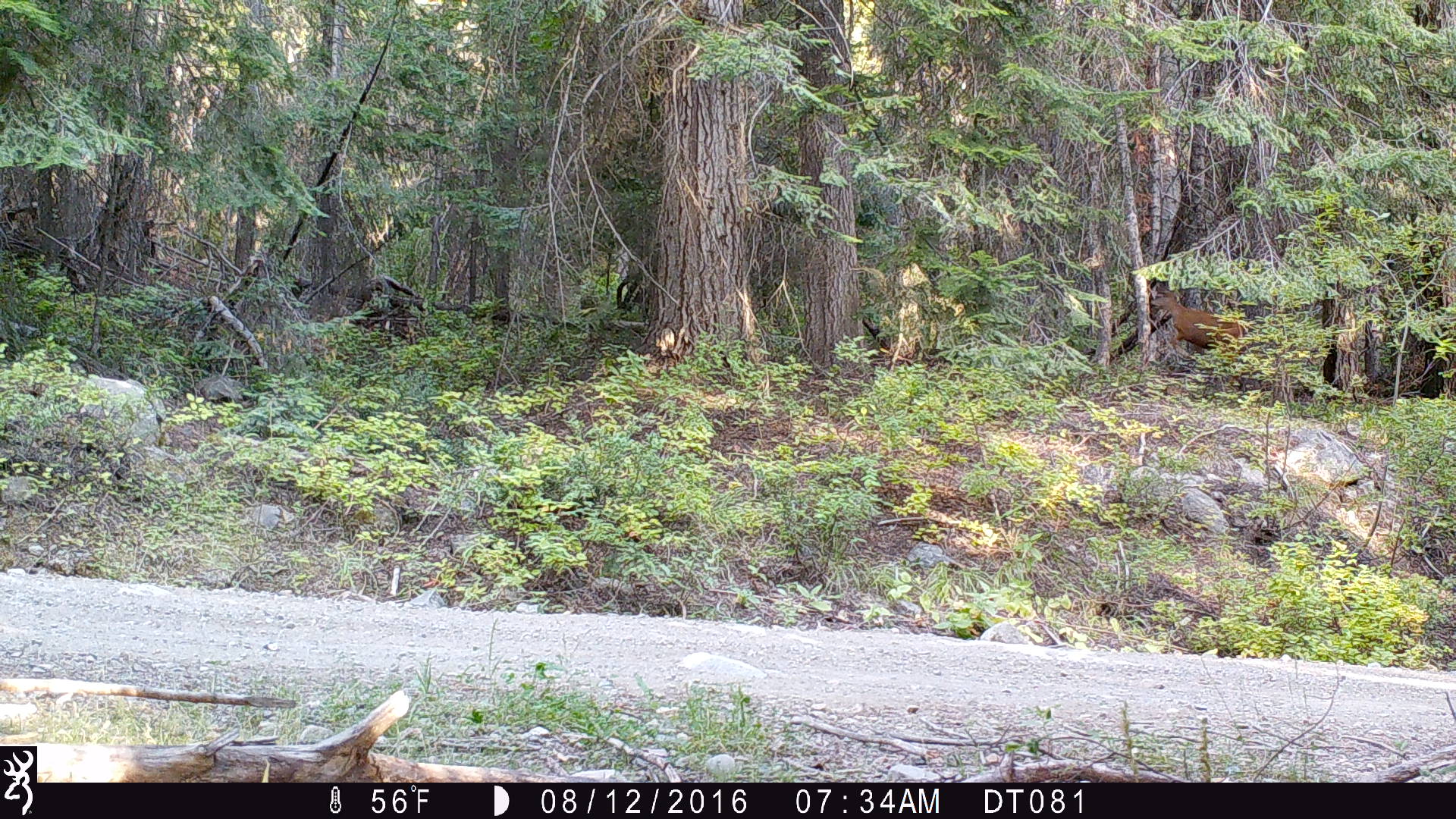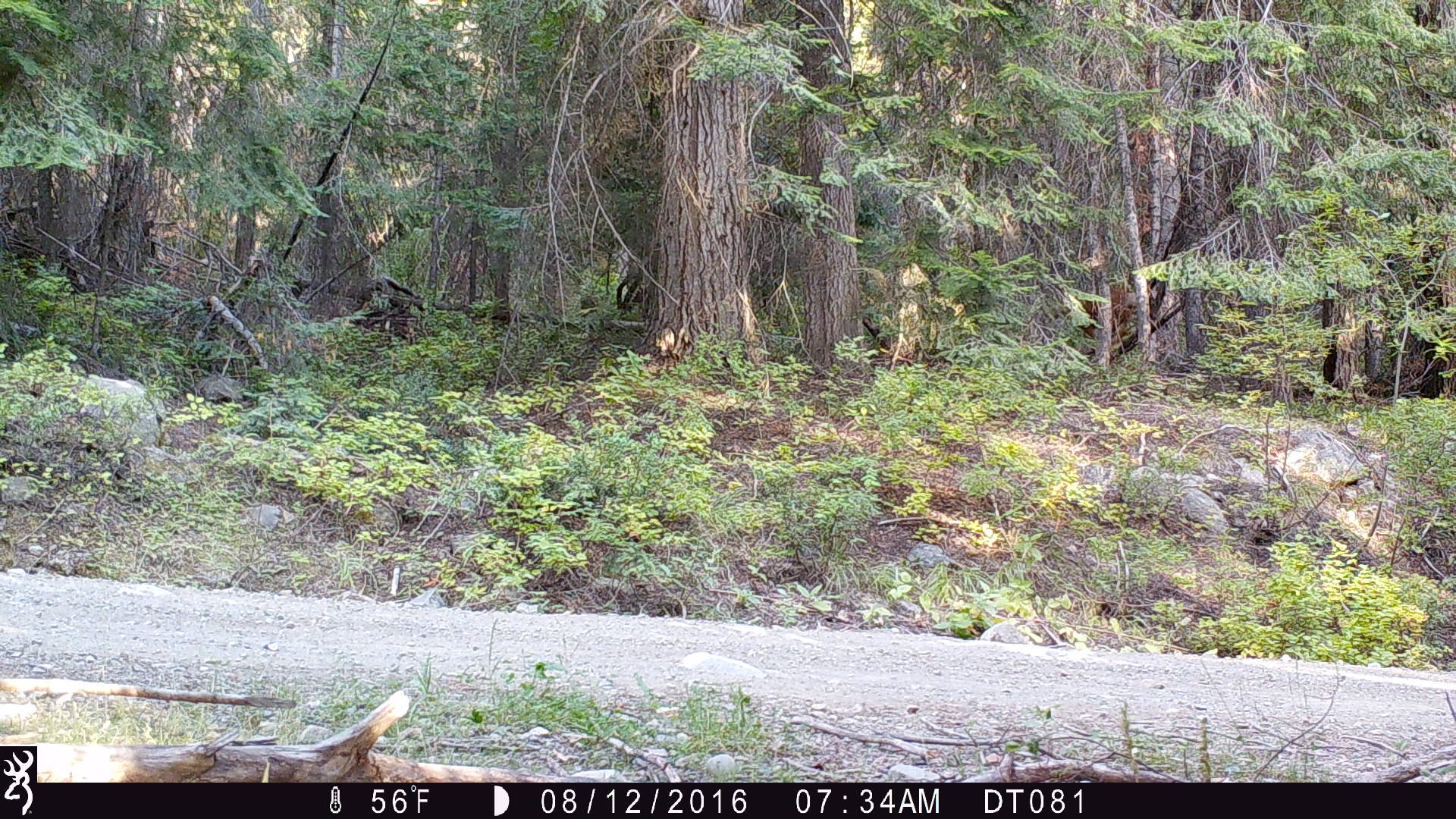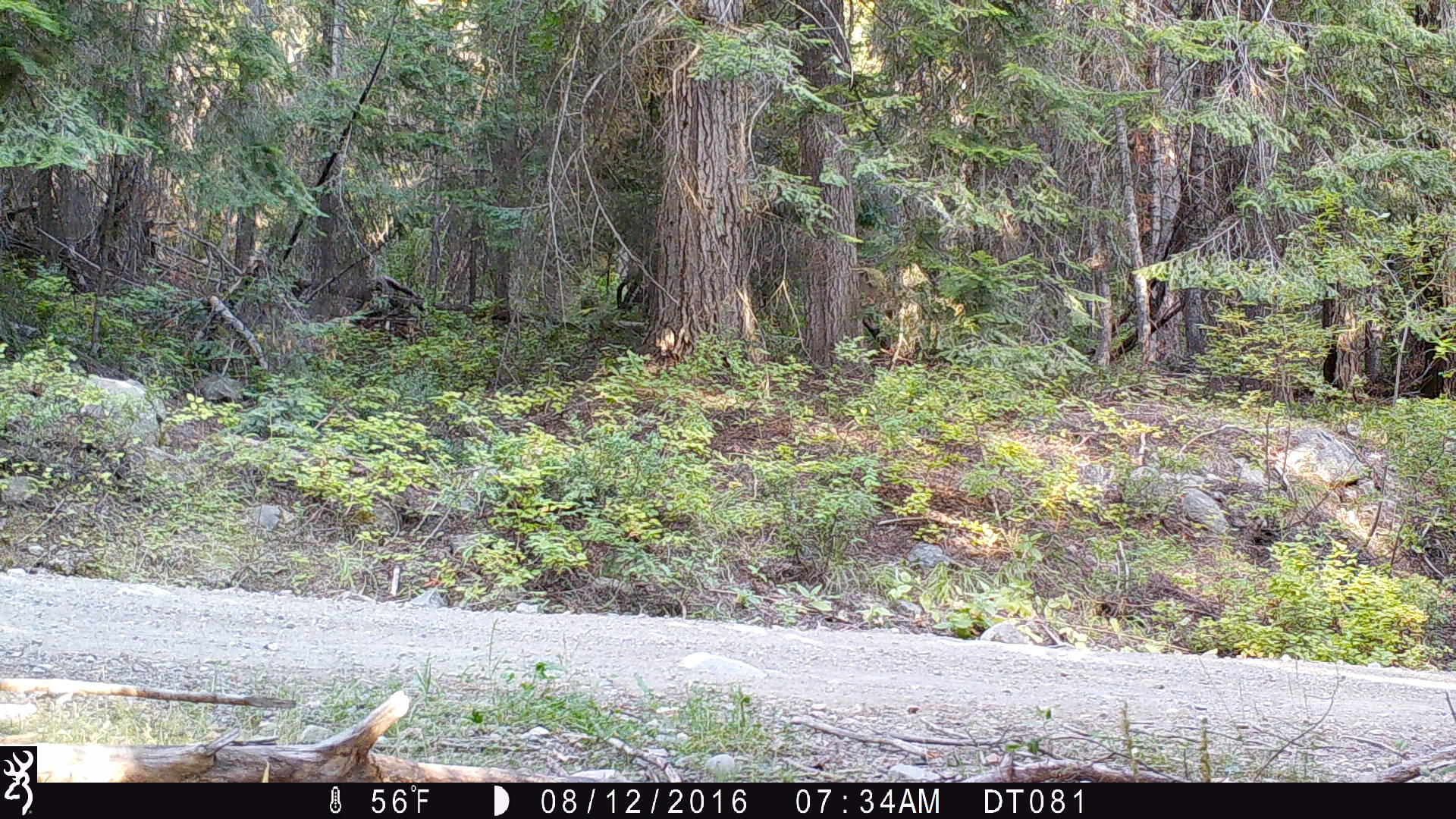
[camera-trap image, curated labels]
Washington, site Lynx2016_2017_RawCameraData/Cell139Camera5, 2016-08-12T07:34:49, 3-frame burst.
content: unidentified animal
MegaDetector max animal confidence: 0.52